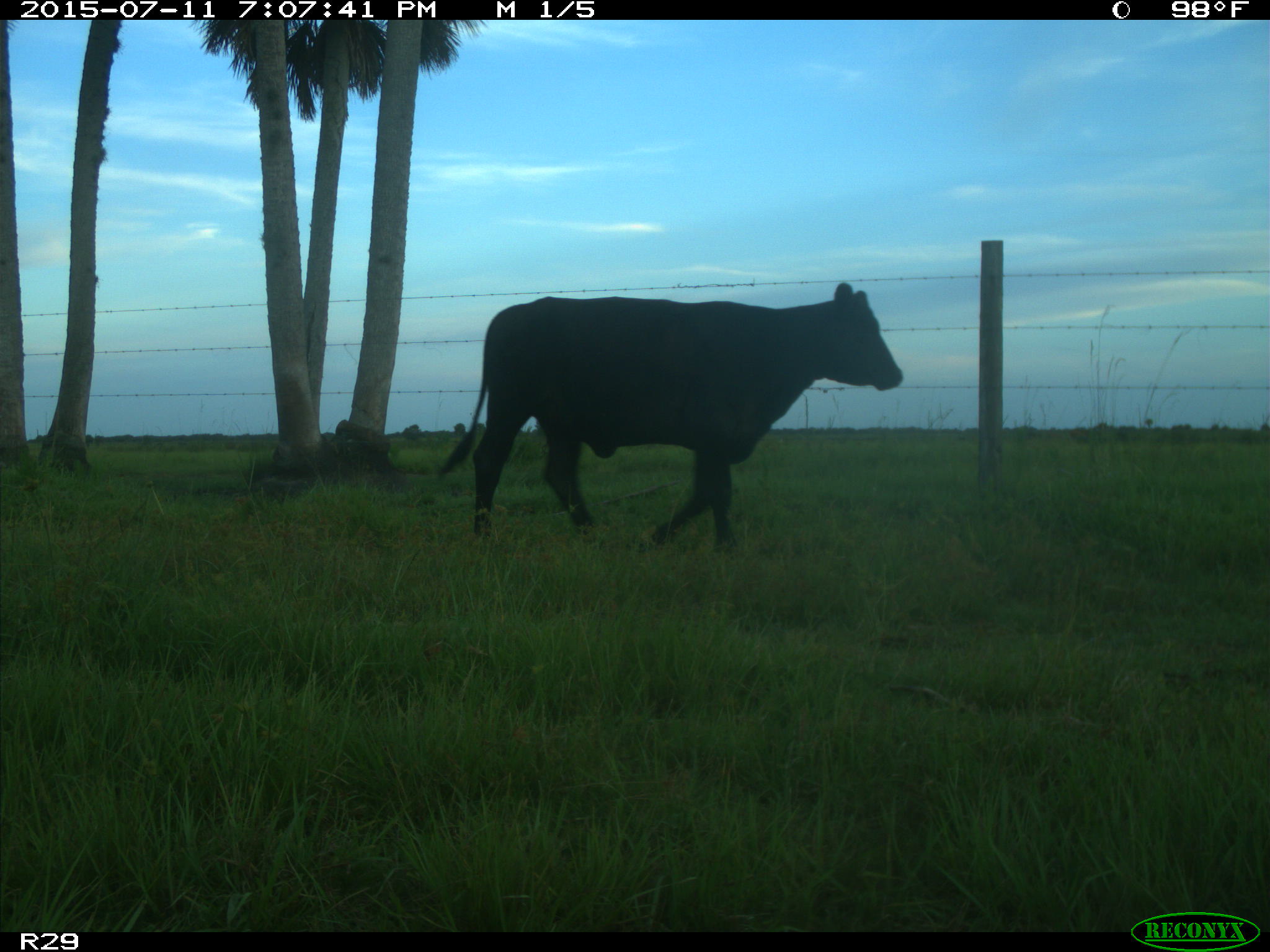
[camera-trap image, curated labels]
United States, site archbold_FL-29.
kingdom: Animalia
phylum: Chordata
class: Mammalia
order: Artiodactyla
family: Bovidae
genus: Bos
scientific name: Bos taurus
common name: domestic cow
Bos taurus (domestic cow).